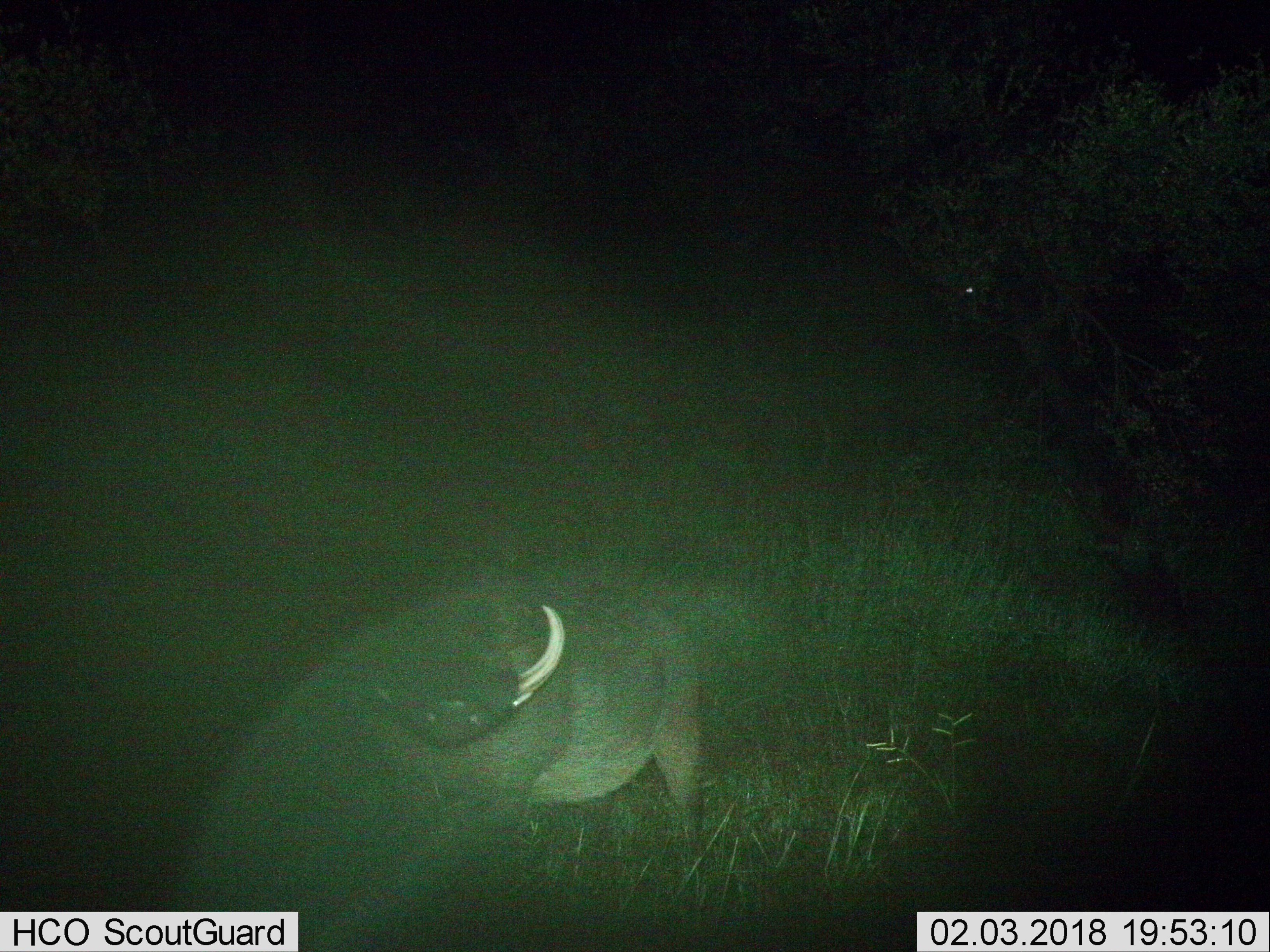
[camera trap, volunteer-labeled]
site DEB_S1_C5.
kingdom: Animalia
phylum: Chordata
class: Mammalia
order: Artiodactyla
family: Suidae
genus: Phacochoerus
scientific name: Phacochoerus africanus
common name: warthog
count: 1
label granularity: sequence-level